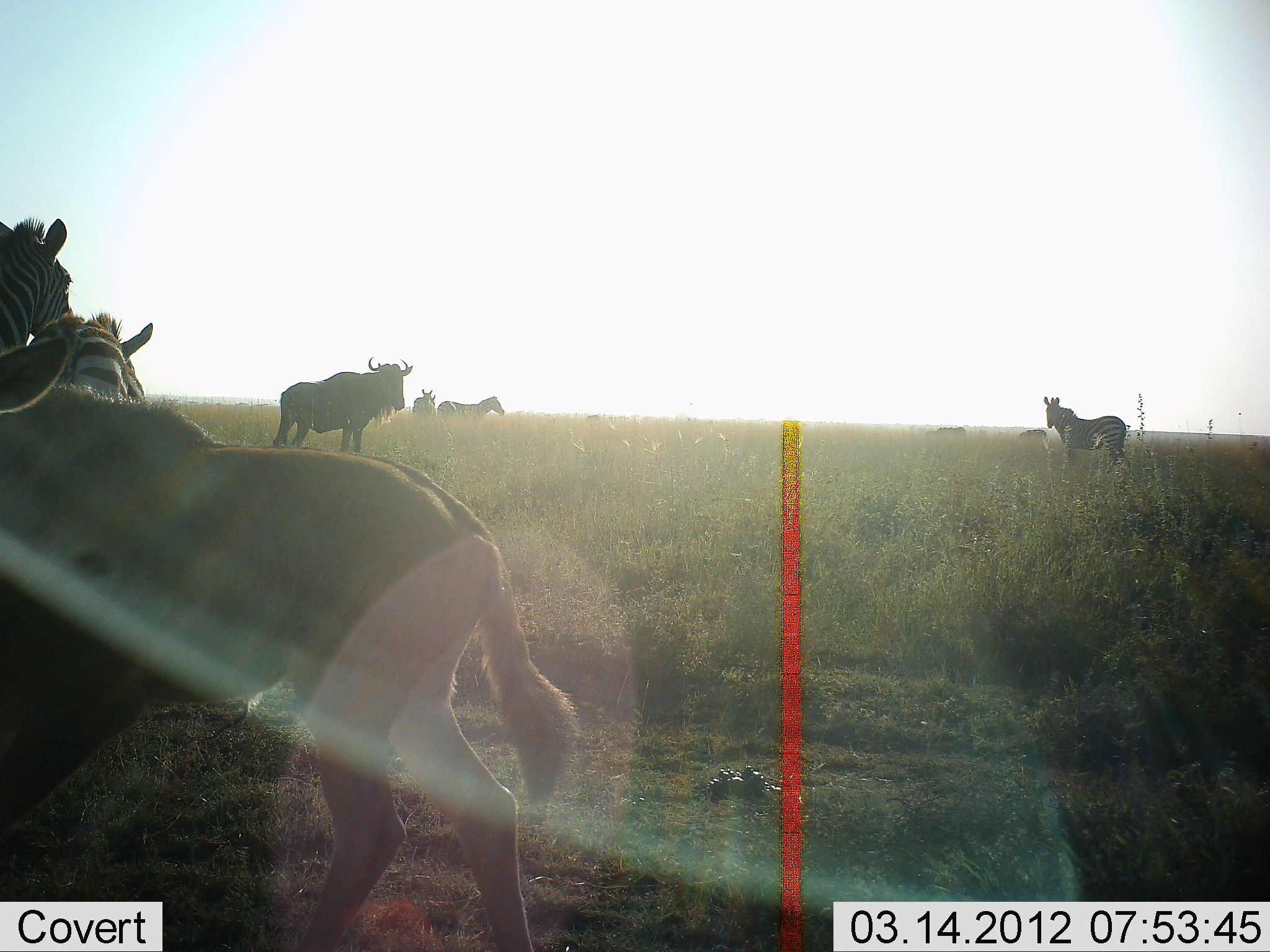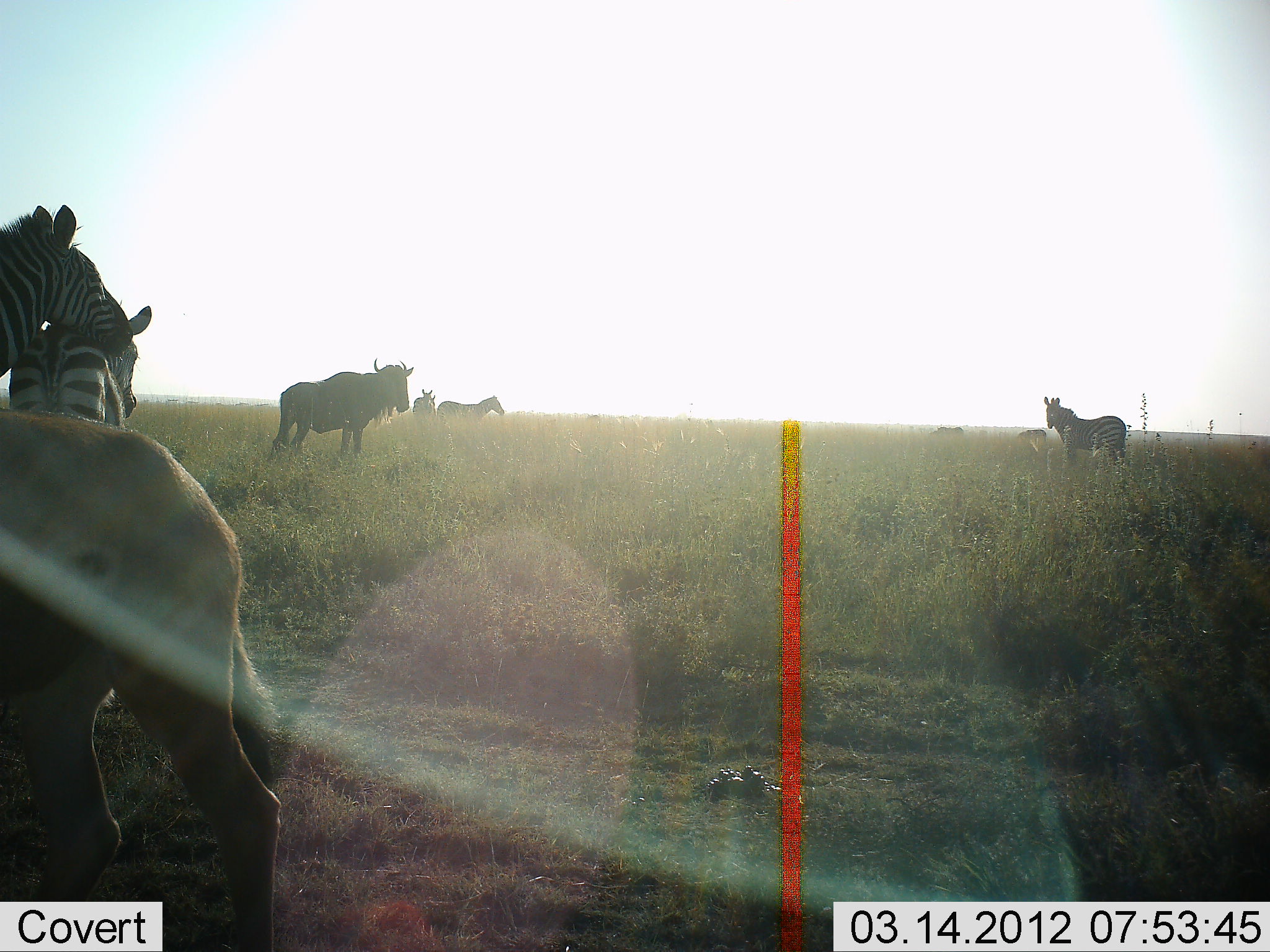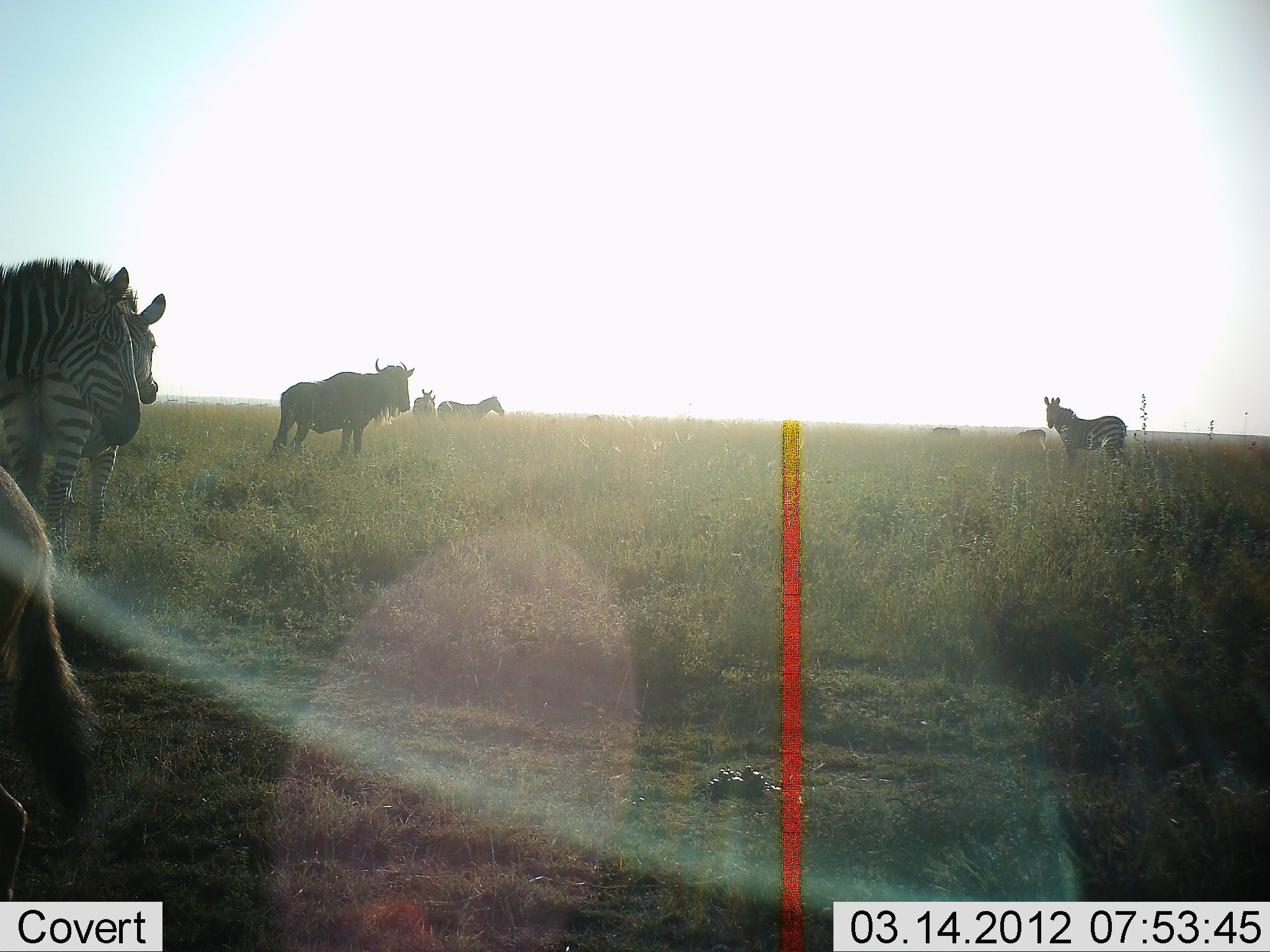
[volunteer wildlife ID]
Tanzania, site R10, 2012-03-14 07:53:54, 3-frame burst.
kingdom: Animalia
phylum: Chordata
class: Mammalia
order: Artiodactyla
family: Bovidae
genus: Connochaetes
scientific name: Connochaetes taurinus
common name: blue wildebeest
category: wildebeest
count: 2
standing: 93%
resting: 3%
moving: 30%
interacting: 0%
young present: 37%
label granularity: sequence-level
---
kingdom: Animalia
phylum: Chordata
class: Mammalia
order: Perissodactyla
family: Equidae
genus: Equus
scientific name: Equus quagga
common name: plains zebra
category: zebra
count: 4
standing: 86%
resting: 0%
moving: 17%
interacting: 33%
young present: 8%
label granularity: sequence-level